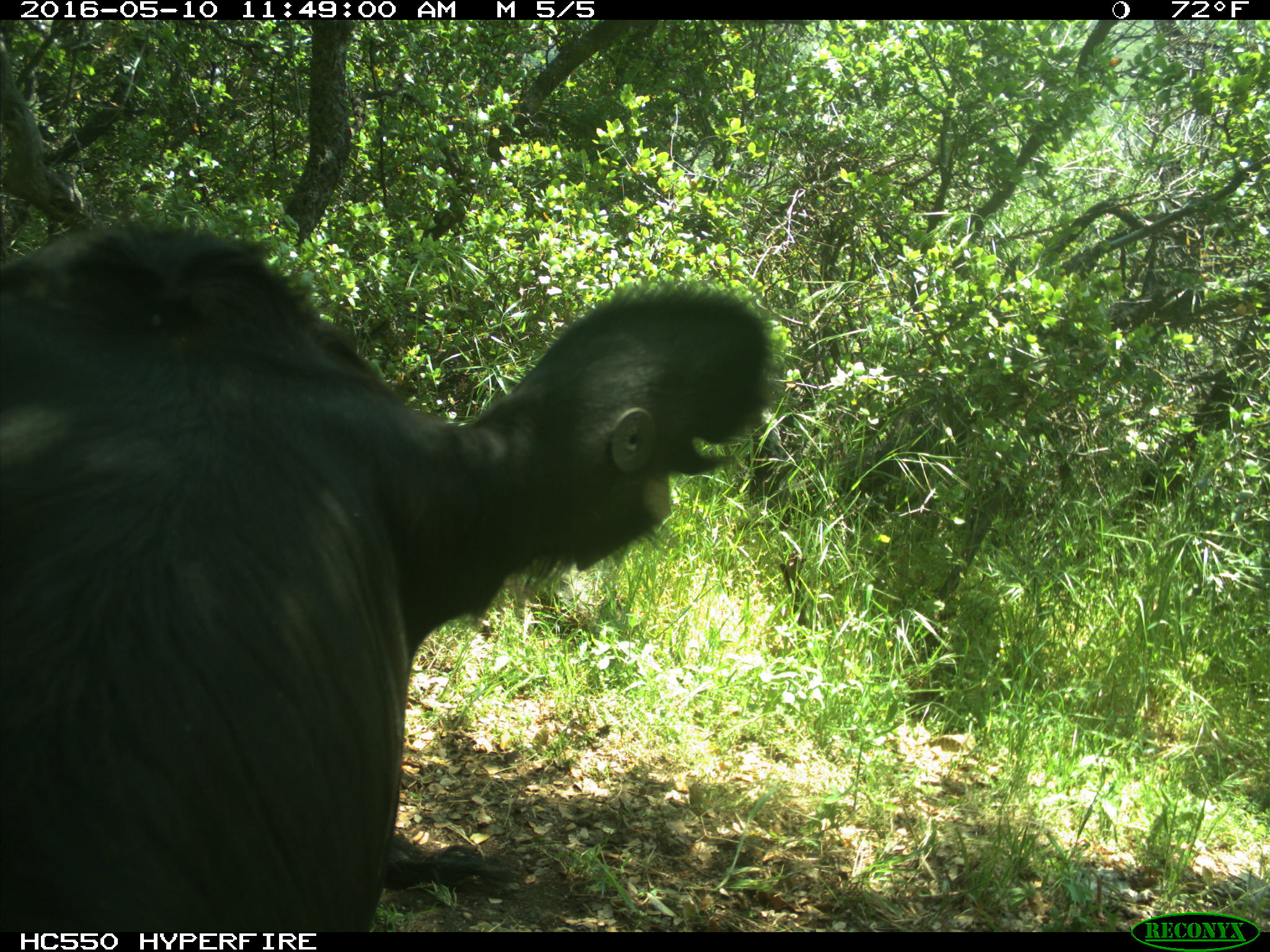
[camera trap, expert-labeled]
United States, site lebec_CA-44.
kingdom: Animalia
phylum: Chordata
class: Mammalia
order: Artiodactyla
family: Bovidae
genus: Bos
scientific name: Bos taurus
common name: domestic cow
Bos taurus (domestic cow).